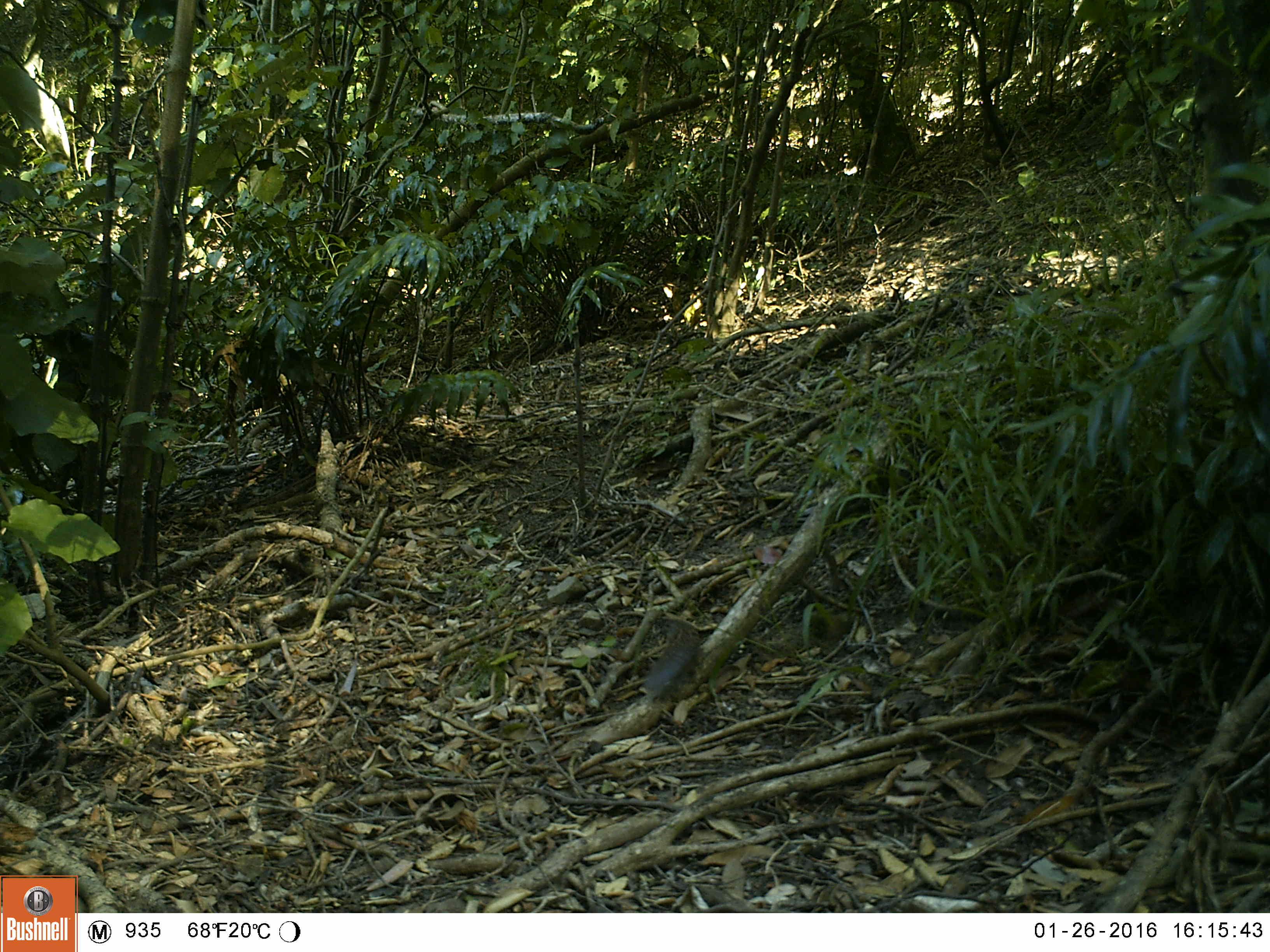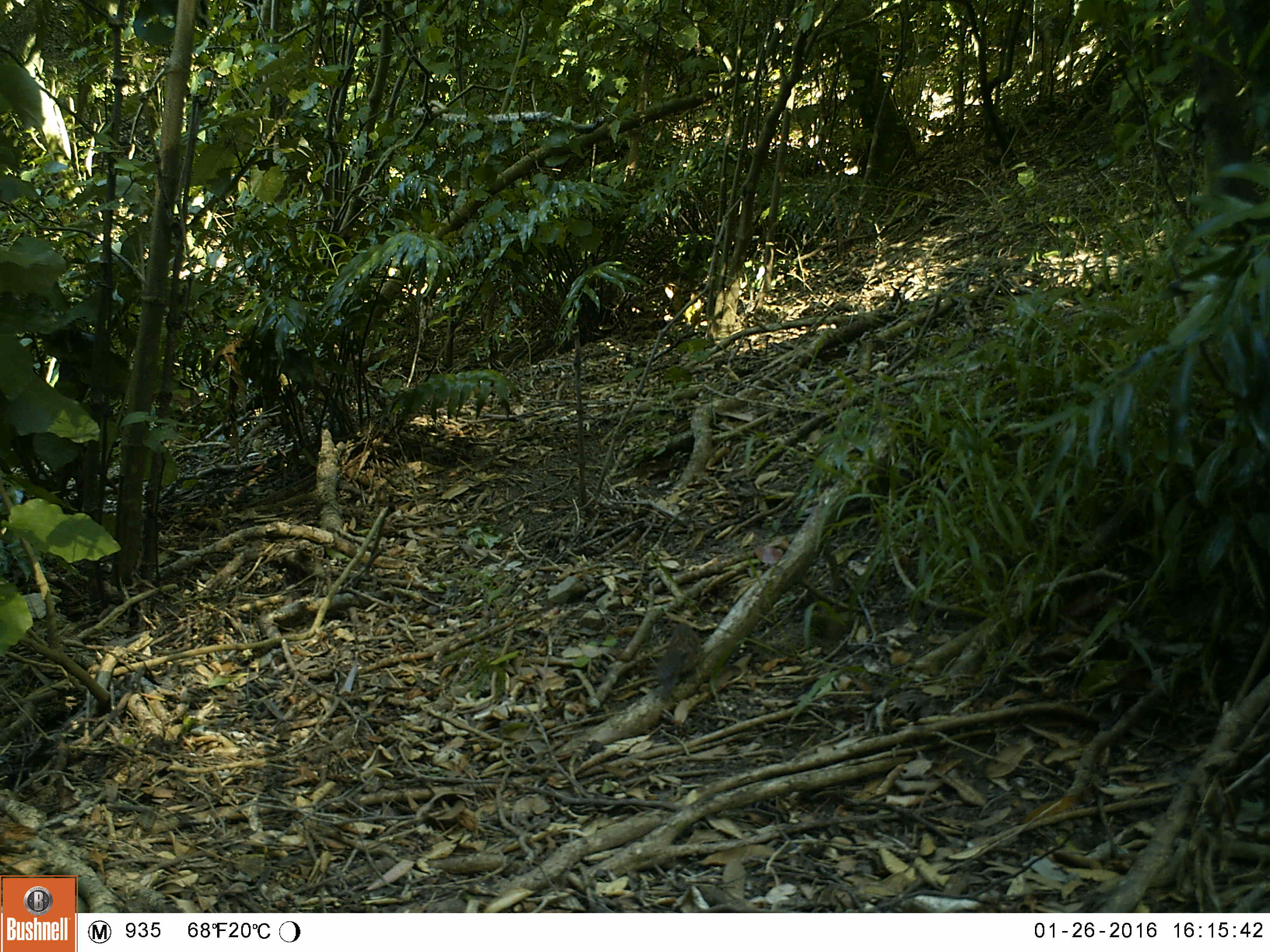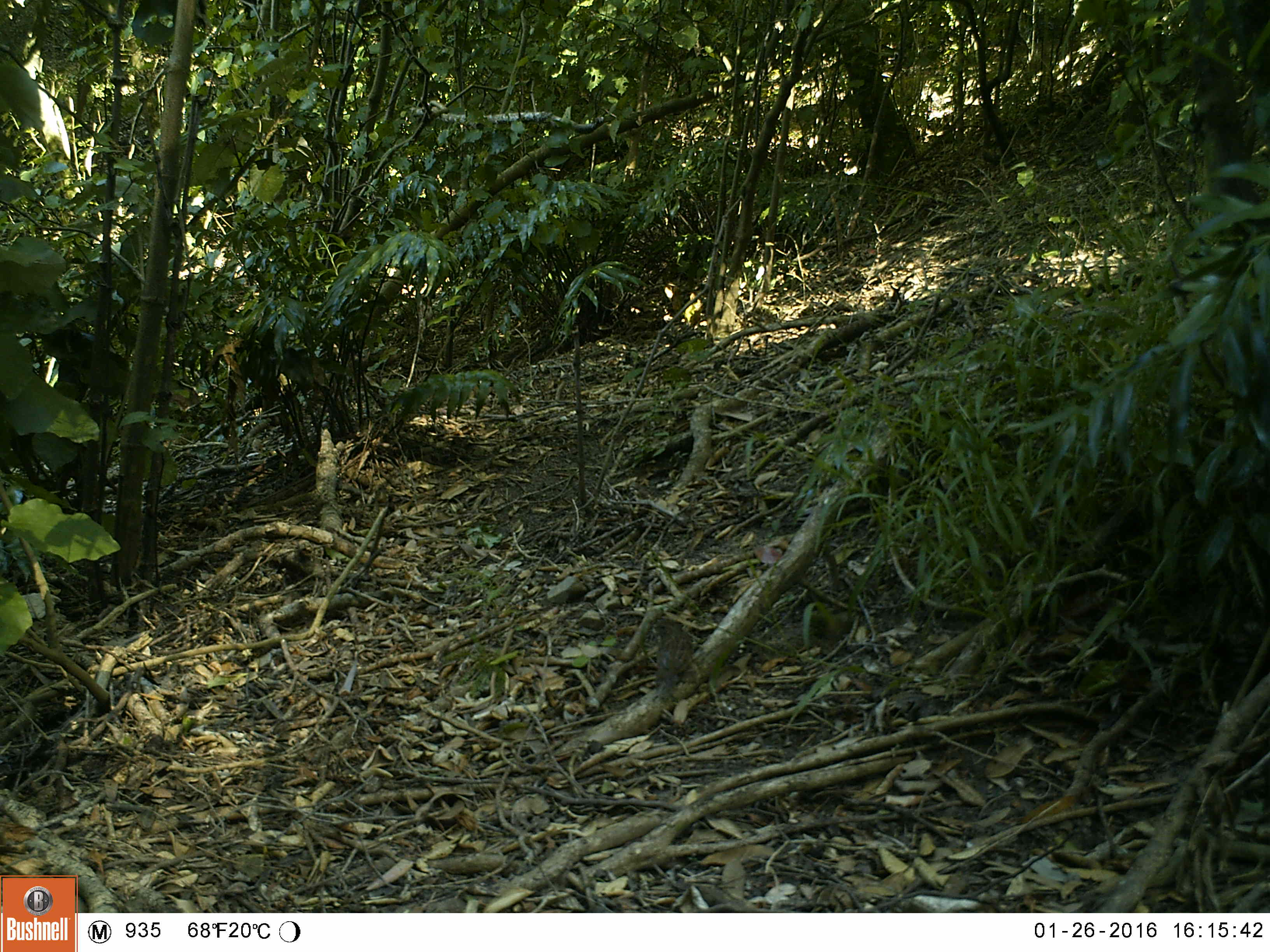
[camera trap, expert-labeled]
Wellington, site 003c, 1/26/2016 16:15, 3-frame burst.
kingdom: Animalia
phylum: Chordata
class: Aves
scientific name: Aves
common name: bird